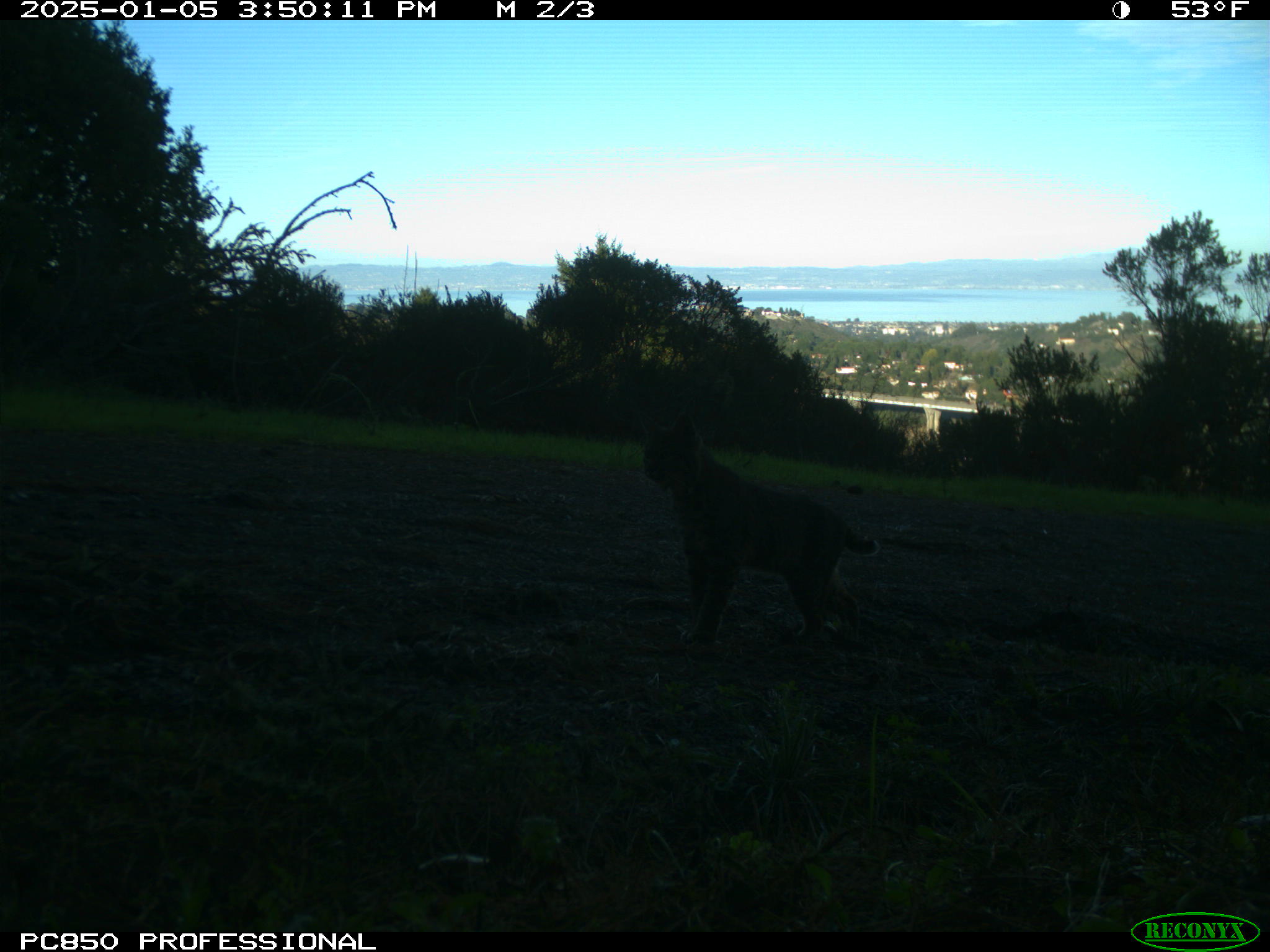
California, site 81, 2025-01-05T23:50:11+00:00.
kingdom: Animalia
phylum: Chordata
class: Mammalia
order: Carnivora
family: Felidae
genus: Lynx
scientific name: Lynx rufus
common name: bobcat